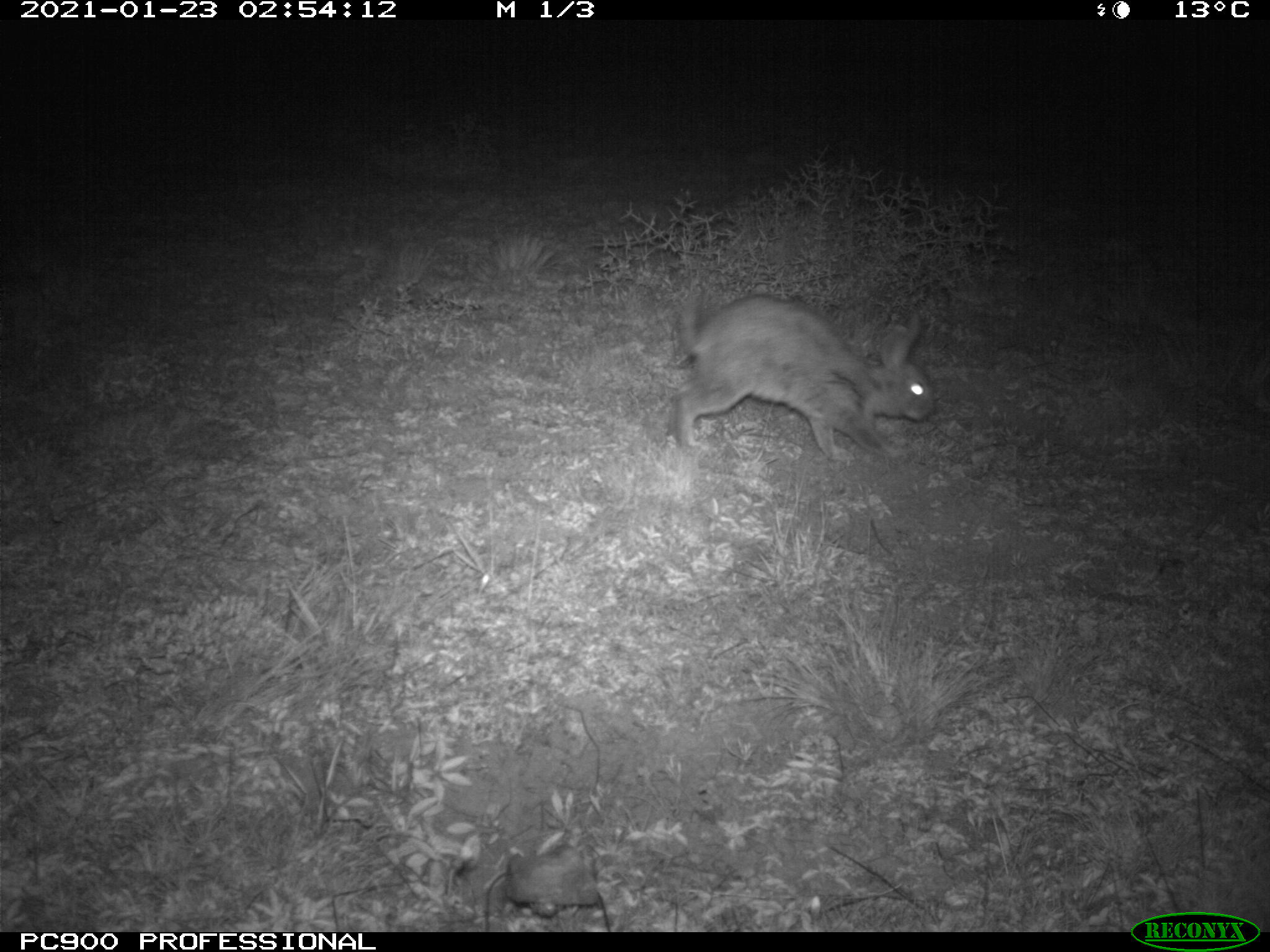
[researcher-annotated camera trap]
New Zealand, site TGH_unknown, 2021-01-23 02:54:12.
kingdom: Animalia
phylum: Chordata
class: Mammalia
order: Lagomorpha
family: Leporidae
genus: Oryctolagus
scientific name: Oryctolagus cuniculus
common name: european rabbit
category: rabbit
Rabbit (european rabbit) (Oryctolagus cuniculus).